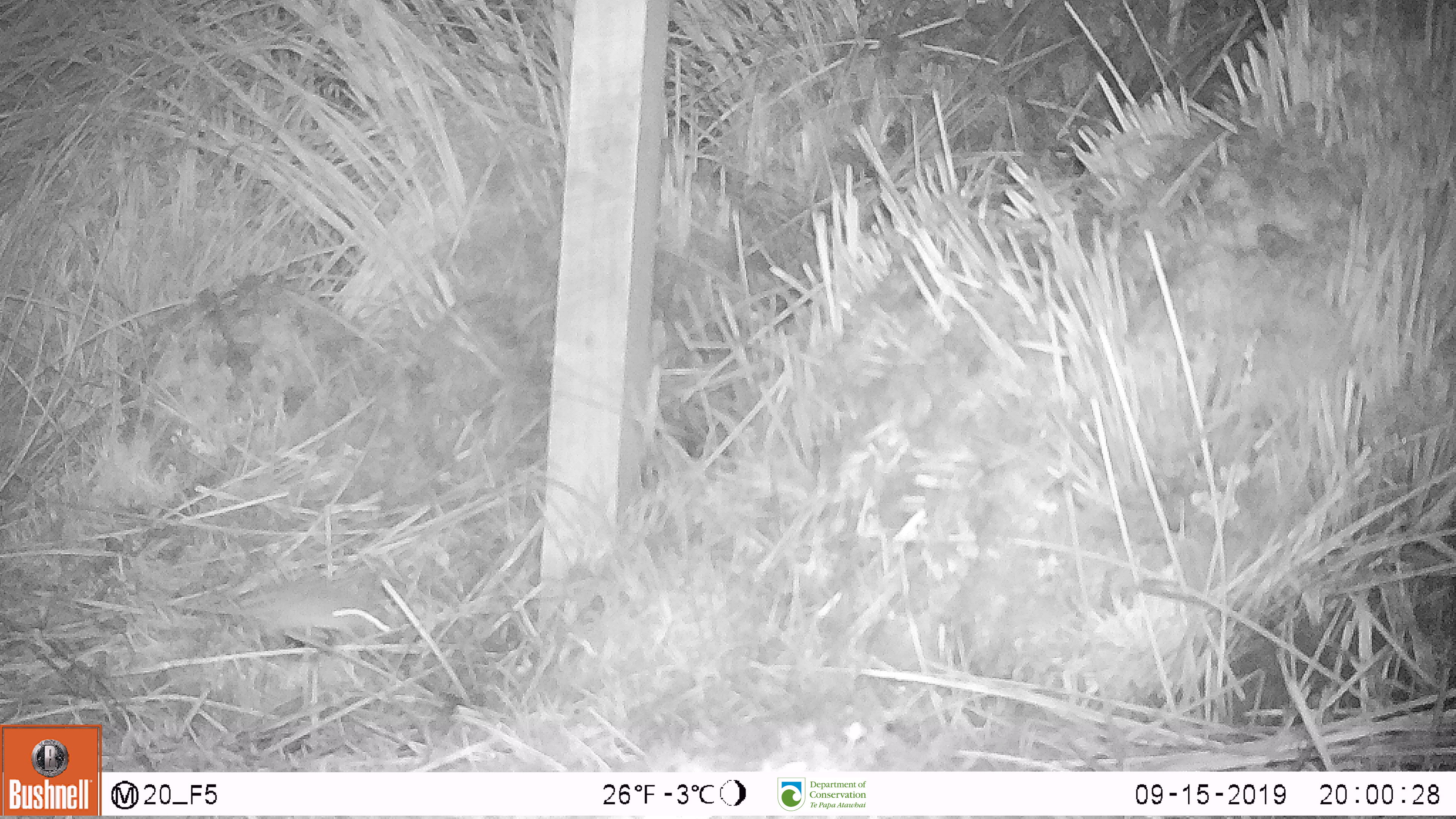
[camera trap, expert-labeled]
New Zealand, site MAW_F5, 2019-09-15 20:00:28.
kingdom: Animalia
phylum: Chordata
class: Mammalia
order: Rodentia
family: Muridae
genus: Mus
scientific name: Mus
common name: mouse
Mouse (Mus).